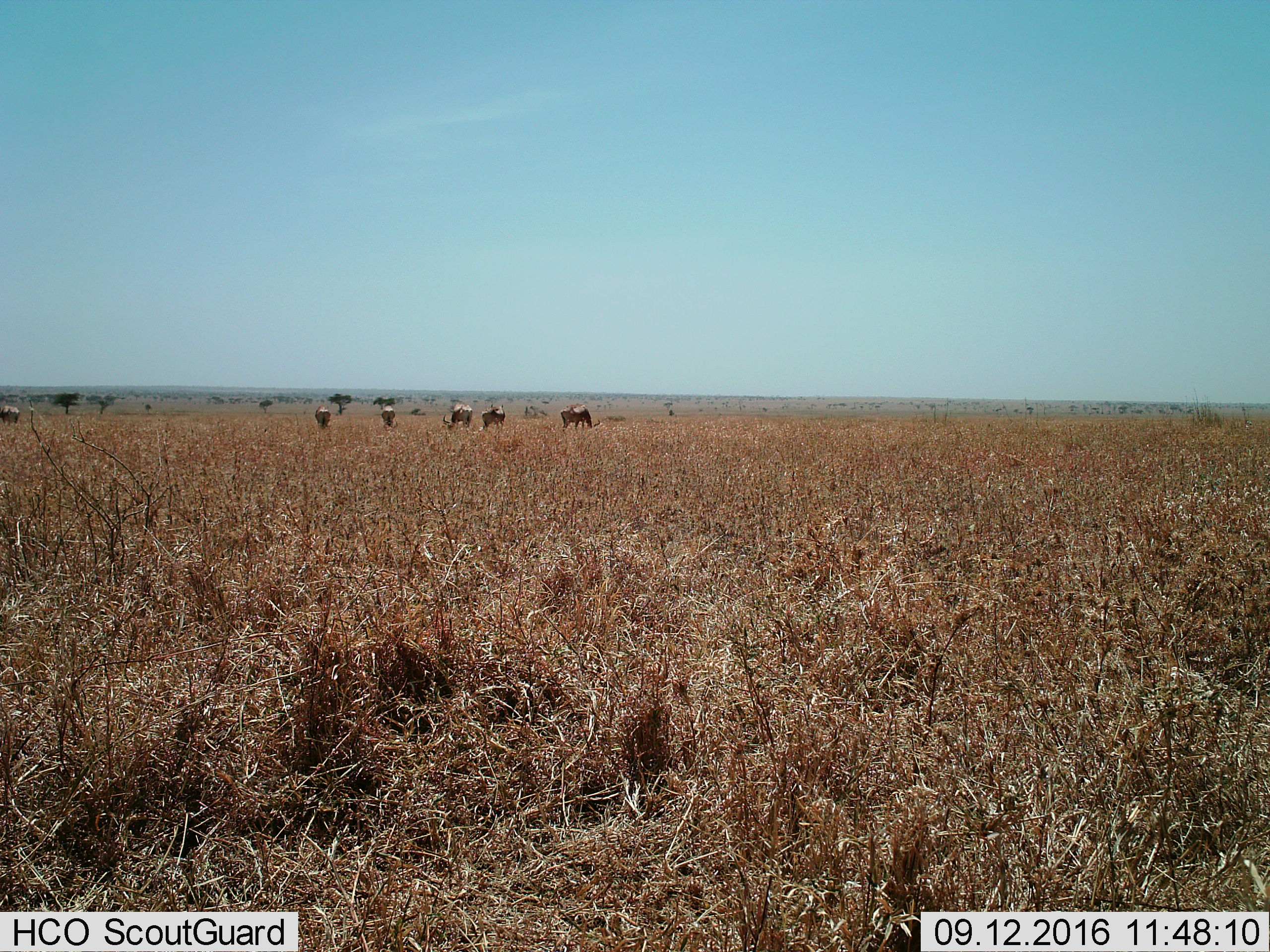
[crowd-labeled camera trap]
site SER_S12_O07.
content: unidentified animal